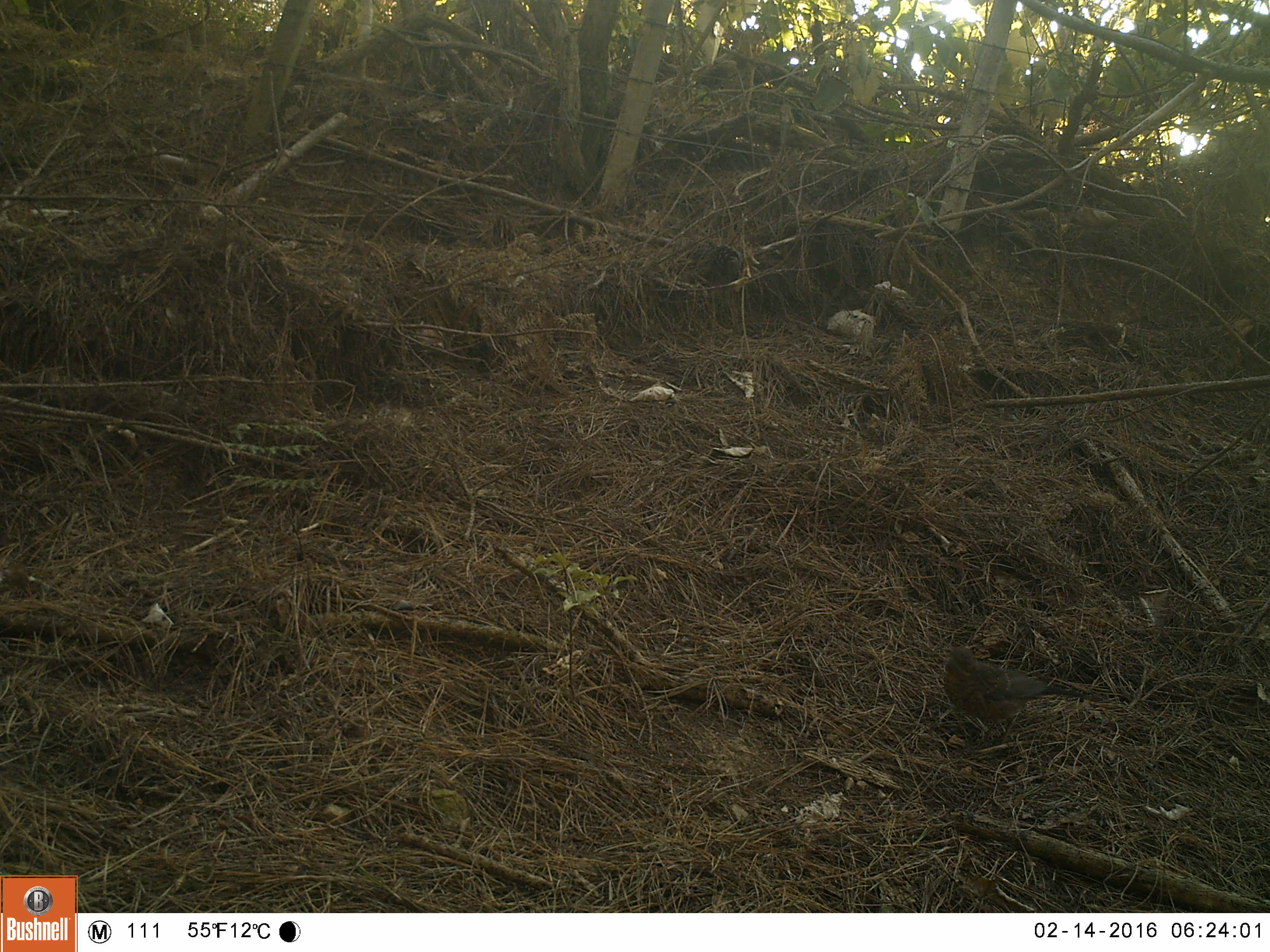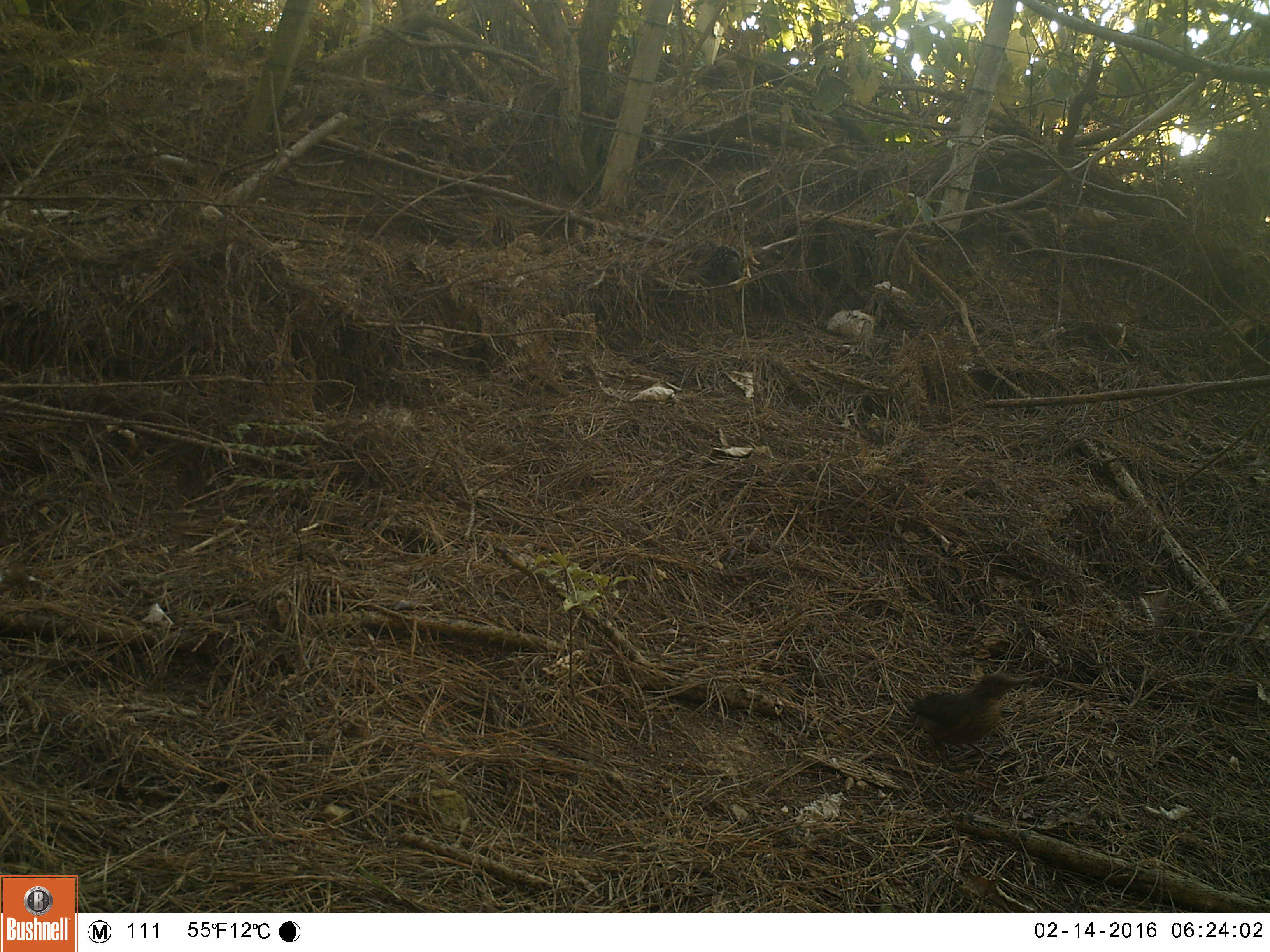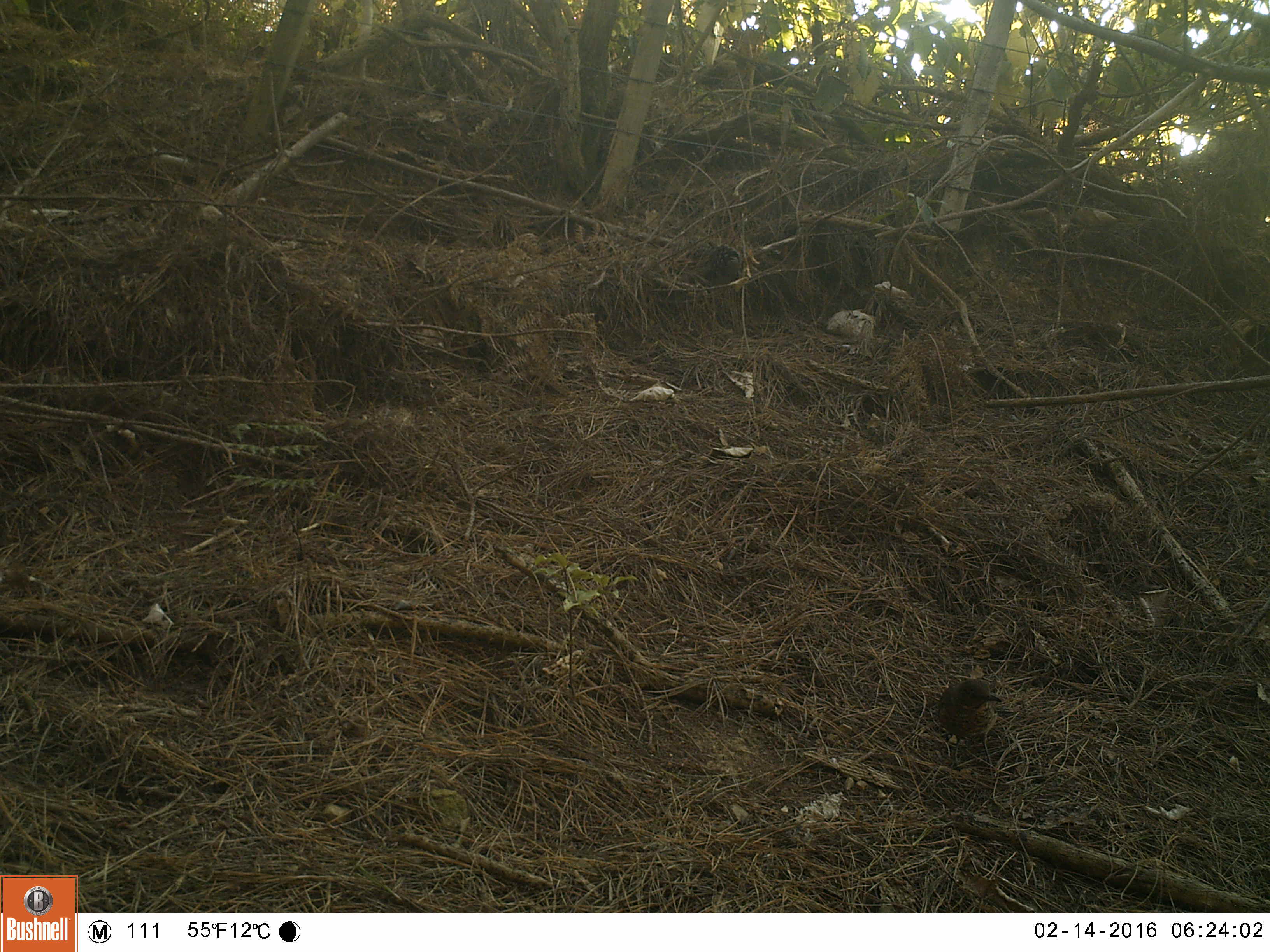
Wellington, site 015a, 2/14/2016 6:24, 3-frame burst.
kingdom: Animalia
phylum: Chordata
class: Aves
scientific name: Aves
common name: bird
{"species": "bird (Aves)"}